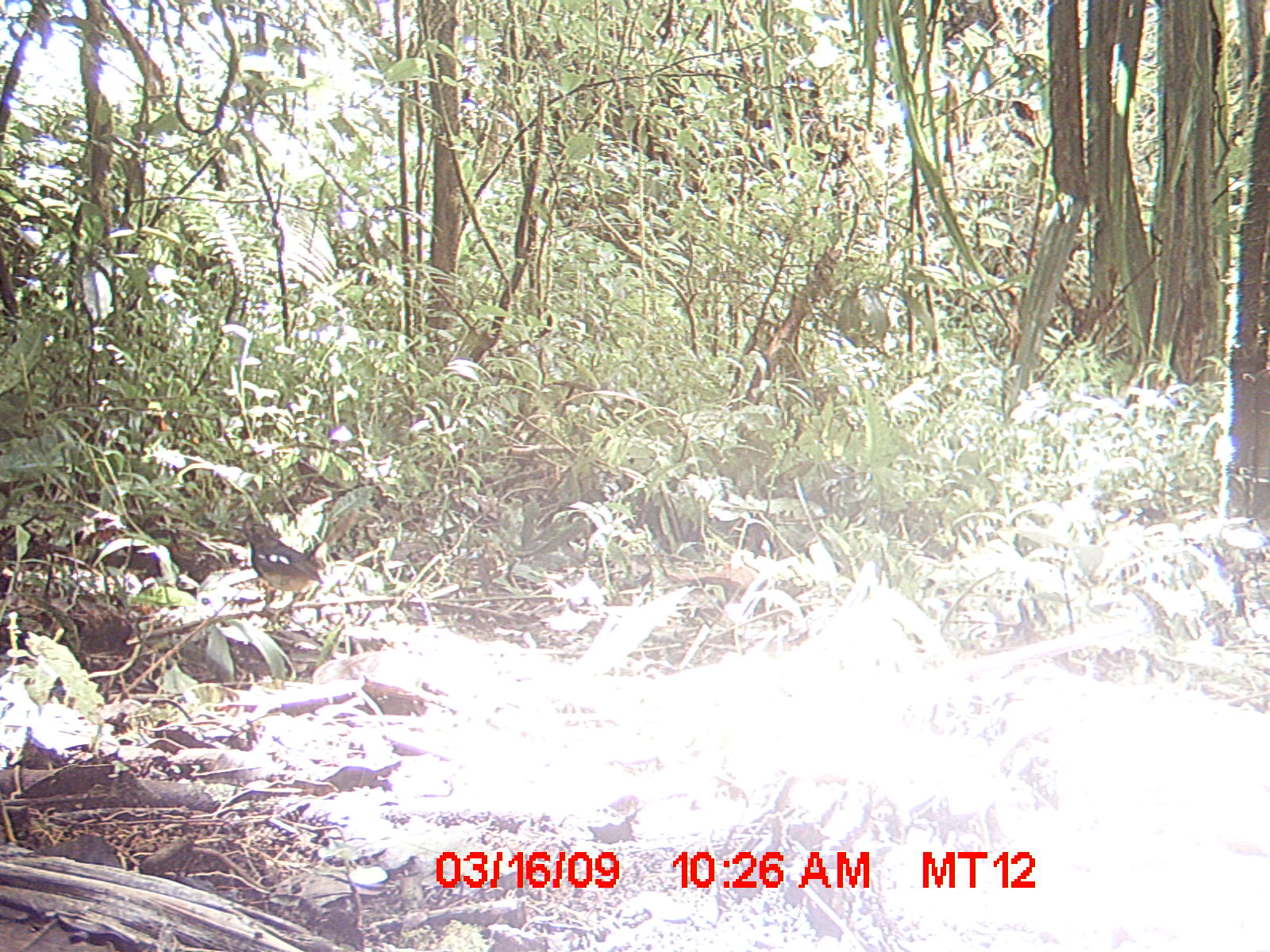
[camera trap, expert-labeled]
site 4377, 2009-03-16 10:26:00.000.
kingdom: Animalia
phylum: Chordata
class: Aves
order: Passeriformes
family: Muscicapidae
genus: Copsychus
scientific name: Copsychus albospecularis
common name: madagascar magpie-robin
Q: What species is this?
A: Copsychus albospecularis (madagascar magpie-robin).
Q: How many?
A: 1.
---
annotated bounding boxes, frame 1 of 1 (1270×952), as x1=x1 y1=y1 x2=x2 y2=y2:
copsychus albospecularis: x1=231 y1=512 x2=328 y2=615